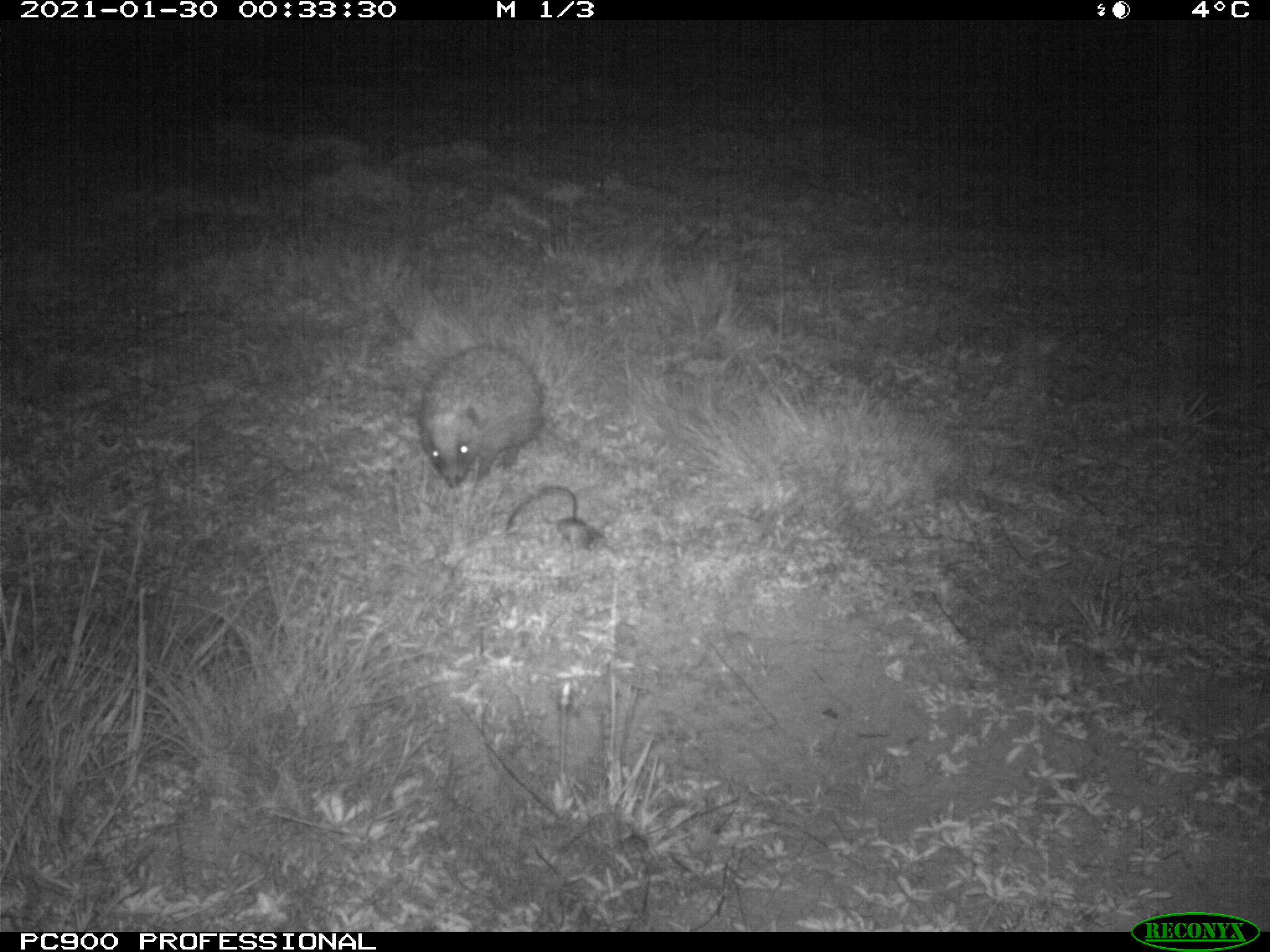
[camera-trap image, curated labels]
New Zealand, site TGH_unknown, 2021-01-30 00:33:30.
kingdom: Animalia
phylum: Chordata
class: Mammalia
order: Eulipotyphla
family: Erinaceidae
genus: Erinaceus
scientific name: Erinaceus europaeus europaeus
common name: european hedgehog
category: hedgehog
Hedgehog (european hedgehog) (Erinaceus europaeus europaeus).